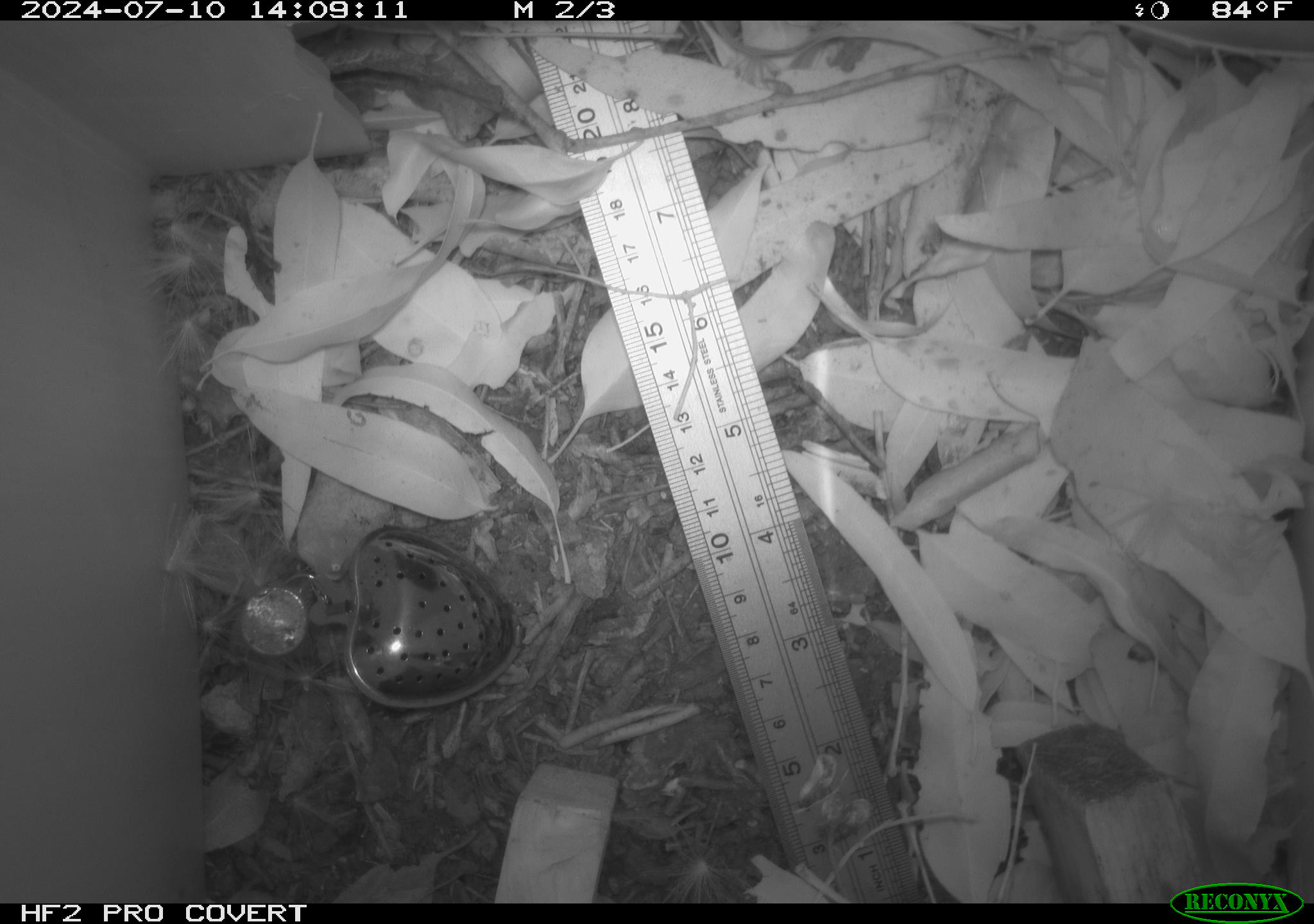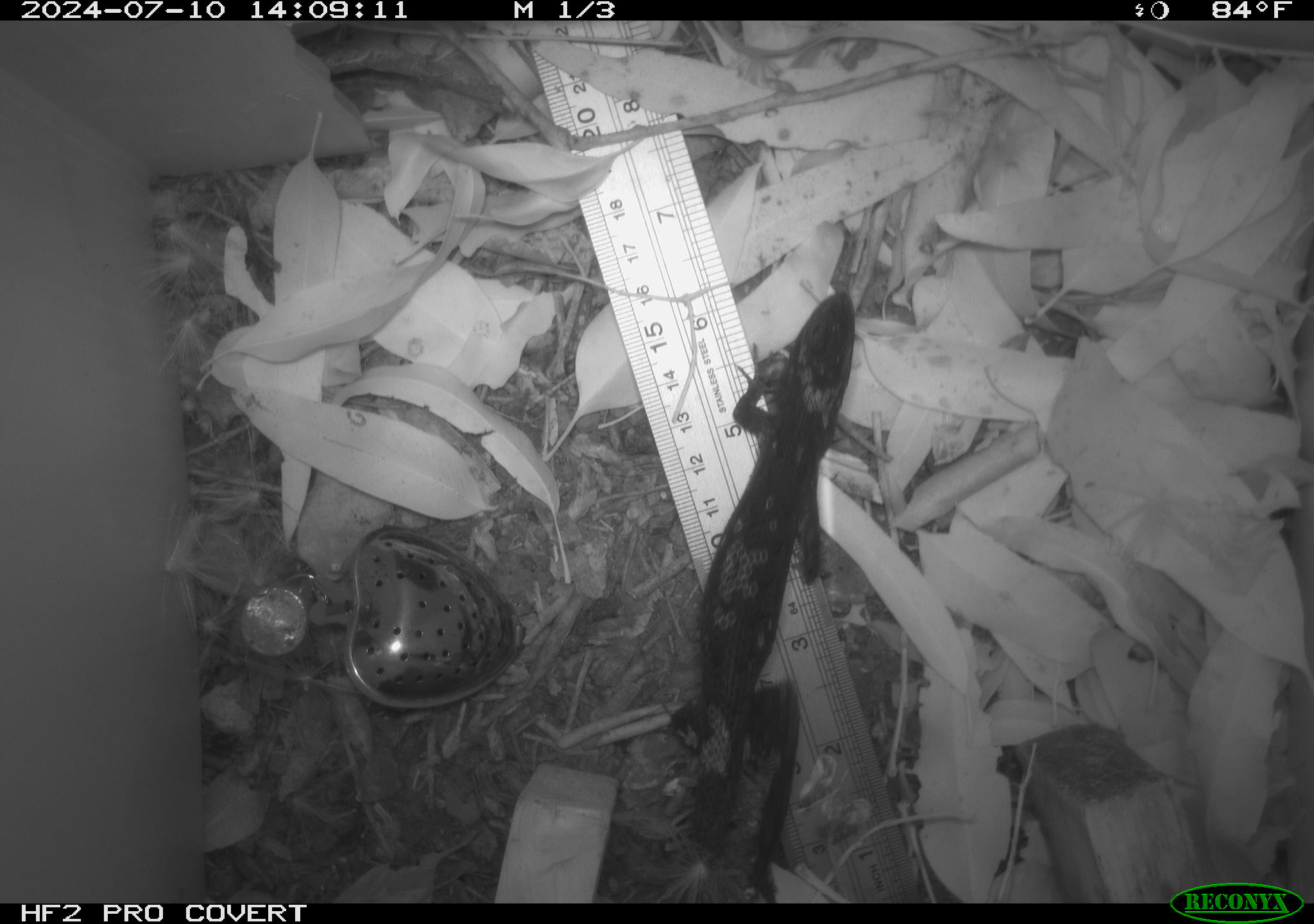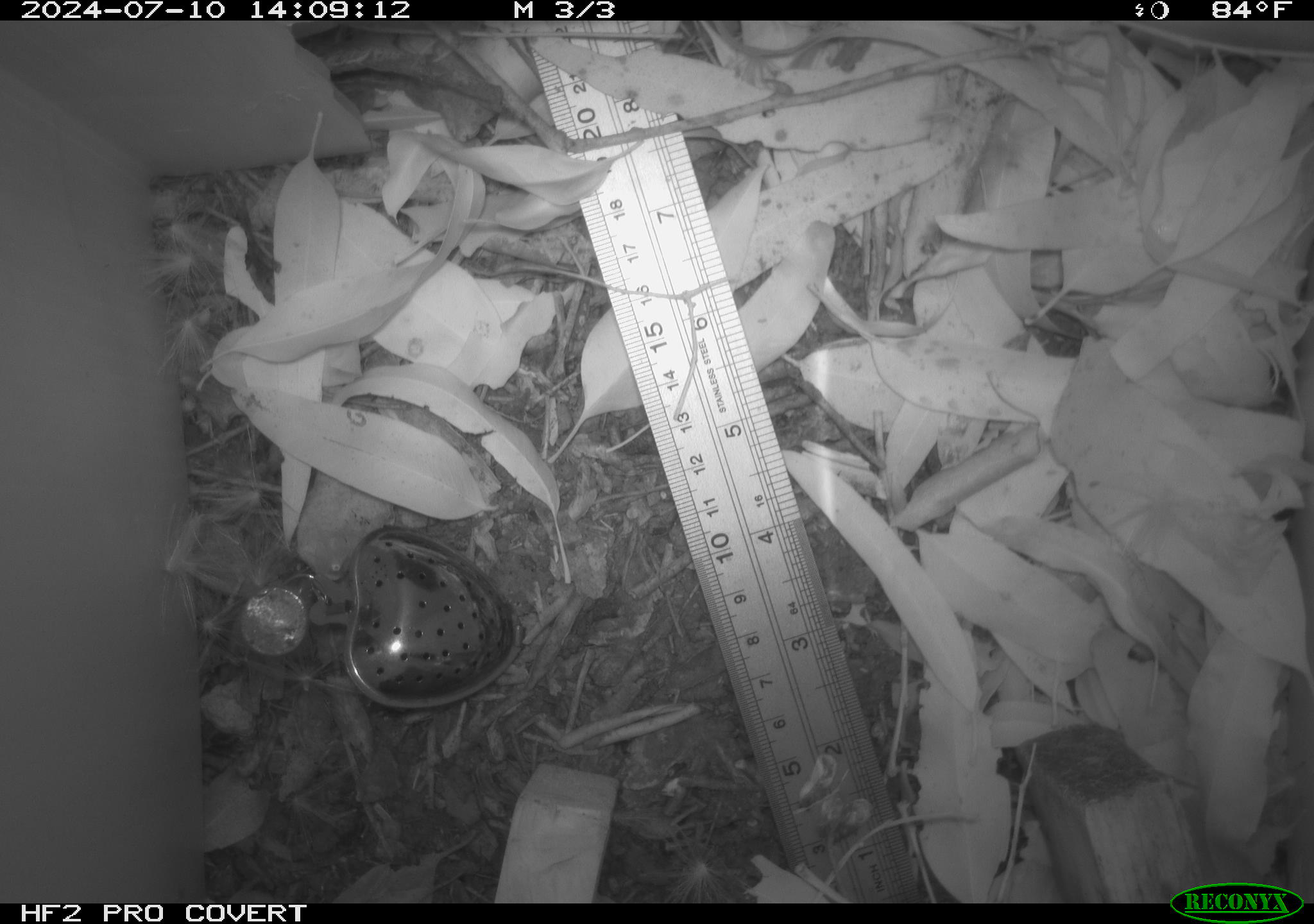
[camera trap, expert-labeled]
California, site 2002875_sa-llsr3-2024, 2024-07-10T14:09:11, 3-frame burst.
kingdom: Animalia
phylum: Chordata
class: Reptilia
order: Squamata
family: Phrynosomatidae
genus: Sceloporus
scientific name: Sceloporus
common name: spiny lizards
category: sceloporus species